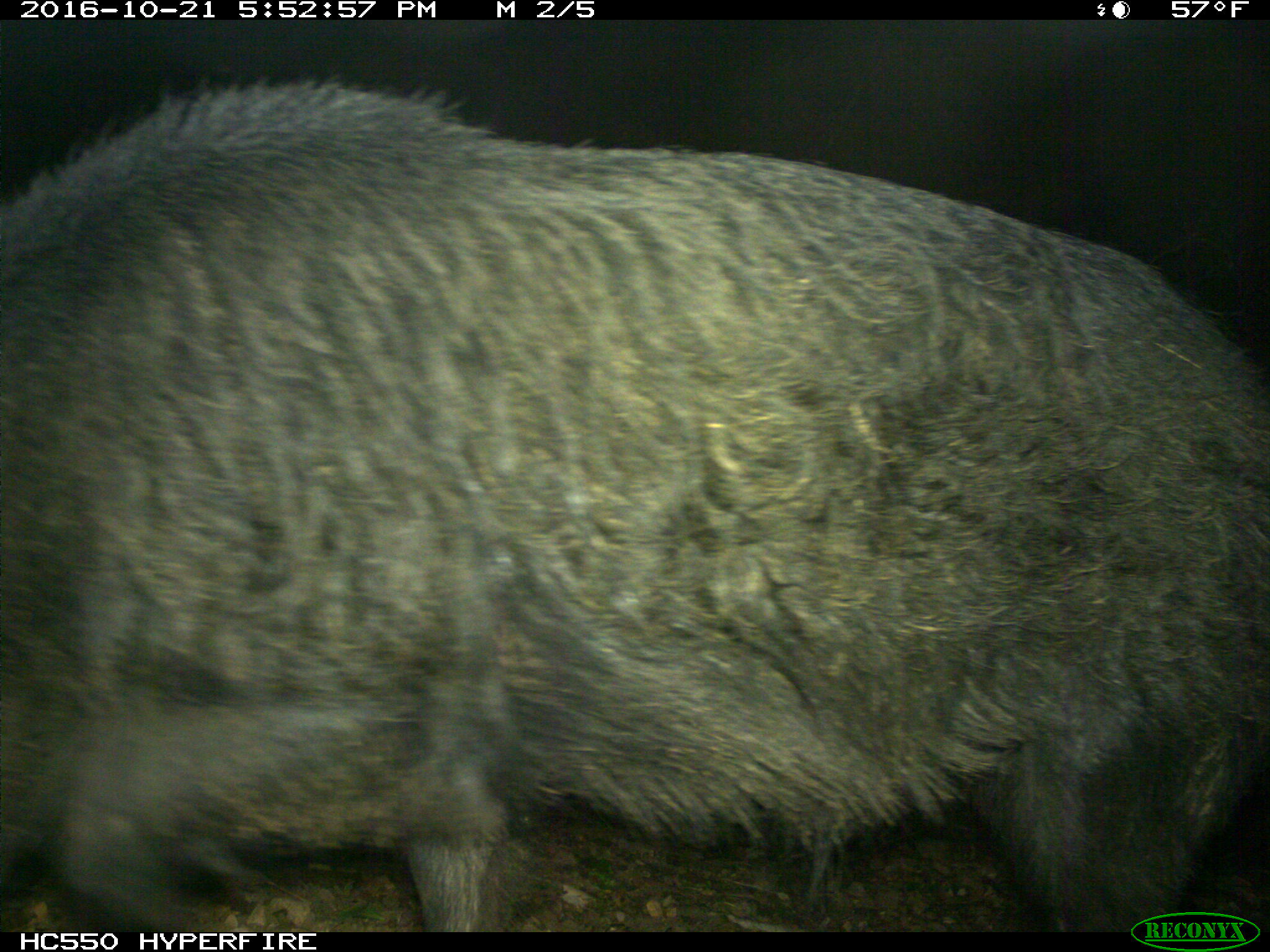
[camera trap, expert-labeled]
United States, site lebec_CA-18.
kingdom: Animalia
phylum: Chordata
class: Mammalia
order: Artiodactyla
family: Suidae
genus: Sus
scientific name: Sus scrofa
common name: wild boar